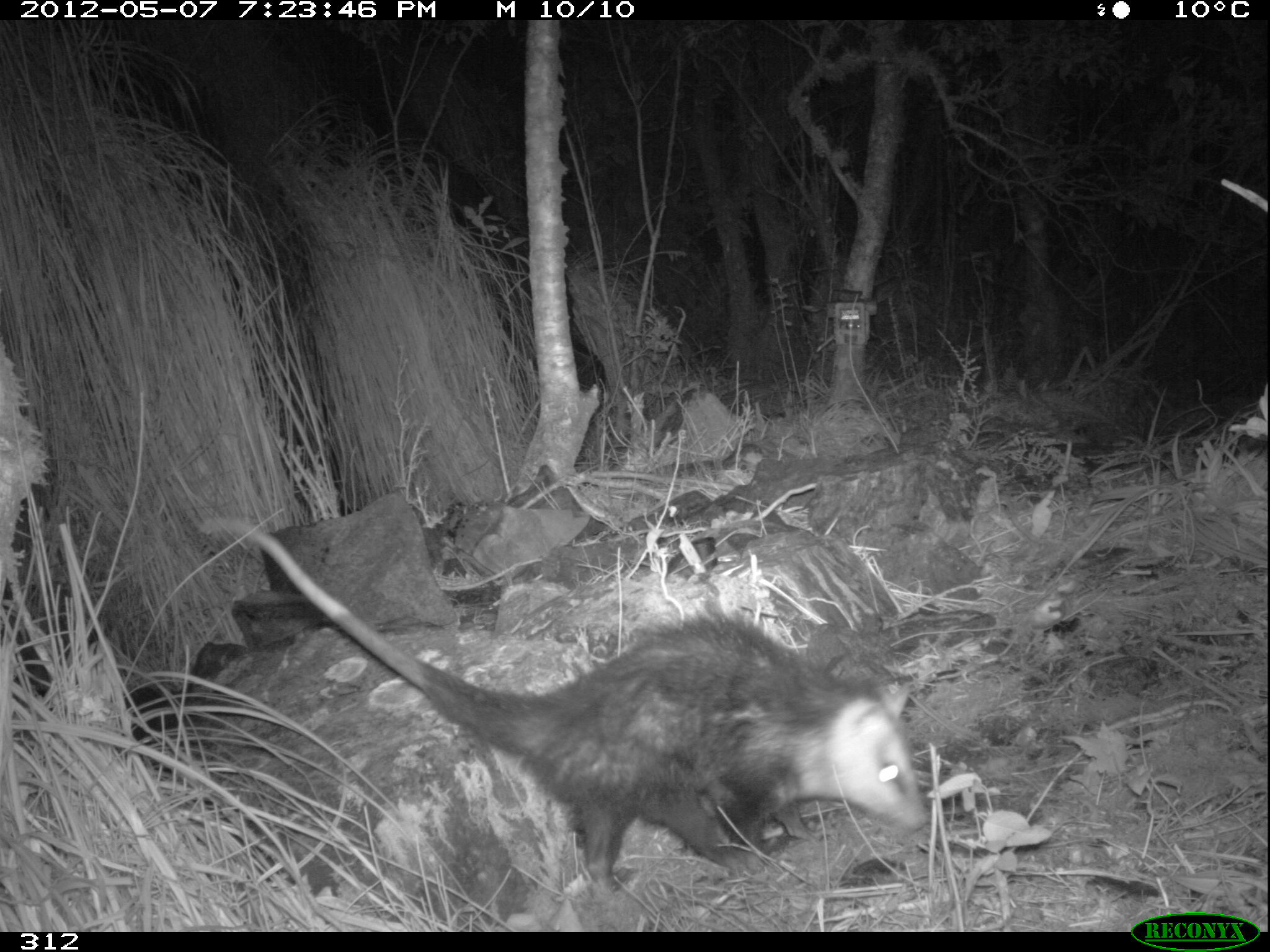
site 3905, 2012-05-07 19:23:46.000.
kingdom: Animalia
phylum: Chordata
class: Mammalia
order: Didelphimorphia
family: Didelphidae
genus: Didelphis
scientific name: Didelphis pernigra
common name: andean white-eared opossum